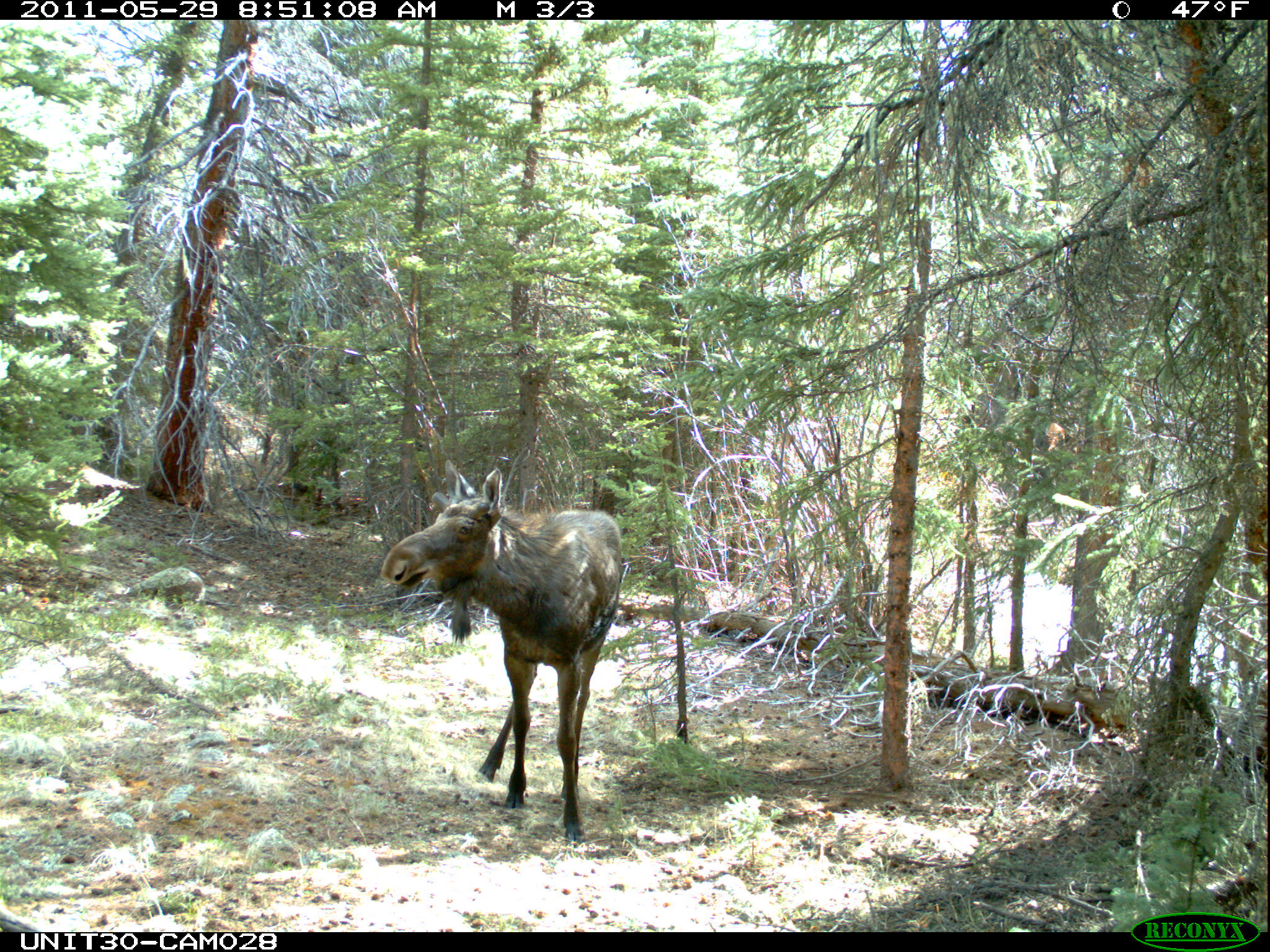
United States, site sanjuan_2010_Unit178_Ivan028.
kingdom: Animalia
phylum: Chordata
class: Mammalia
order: Artiodactyla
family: Cervidae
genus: Alces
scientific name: Alces alces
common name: moose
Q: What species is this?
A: Alces alces (moose).